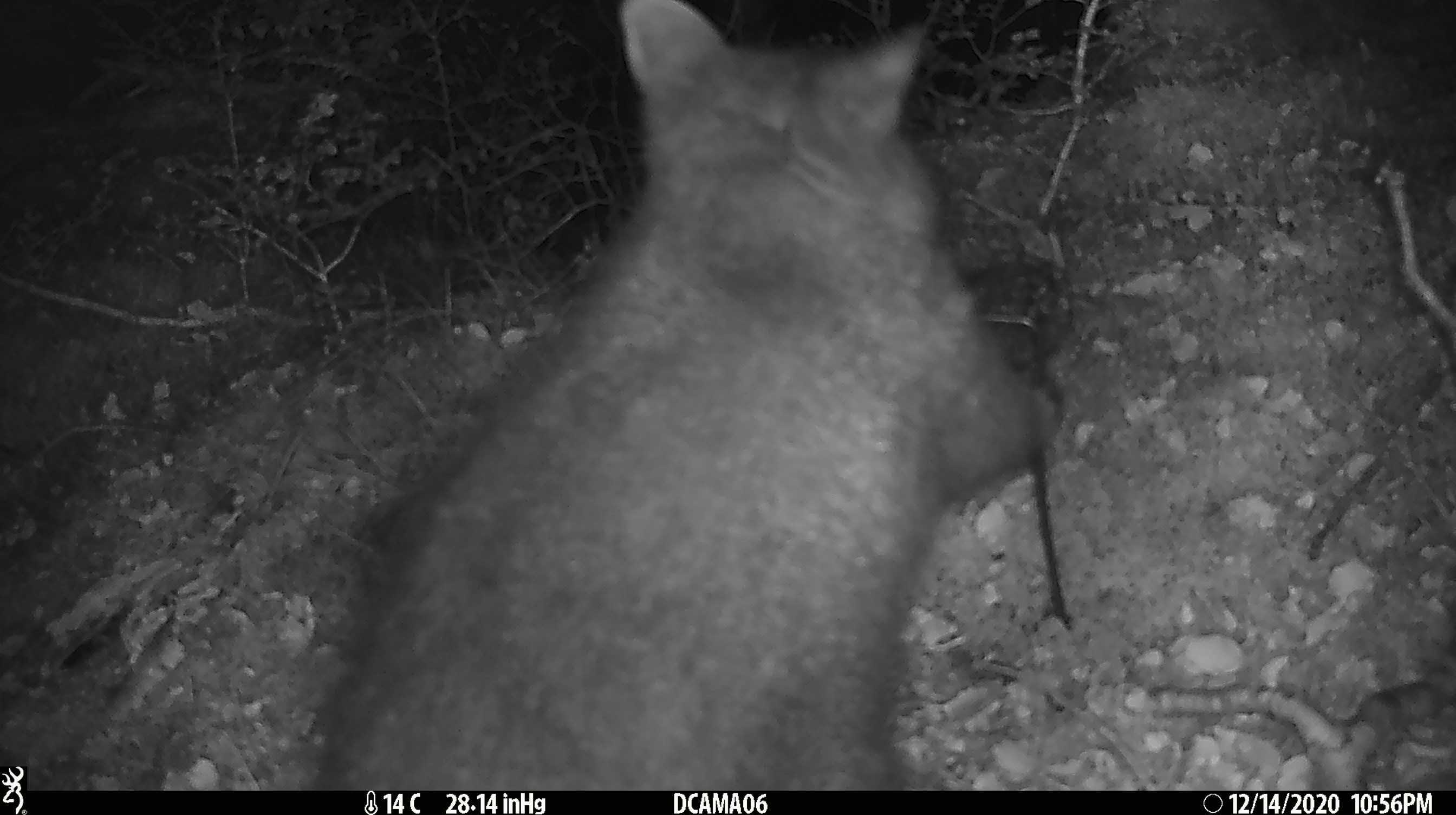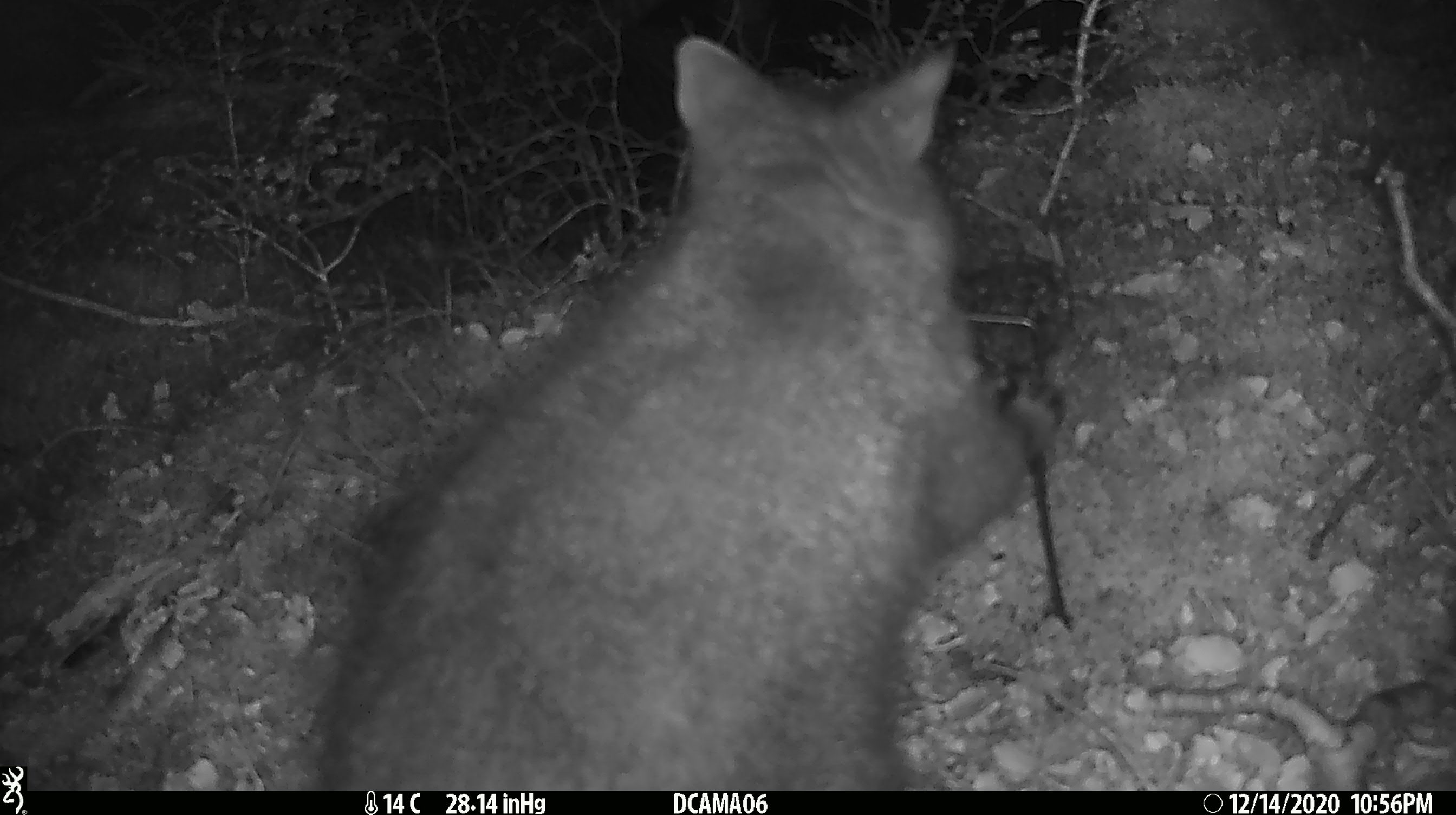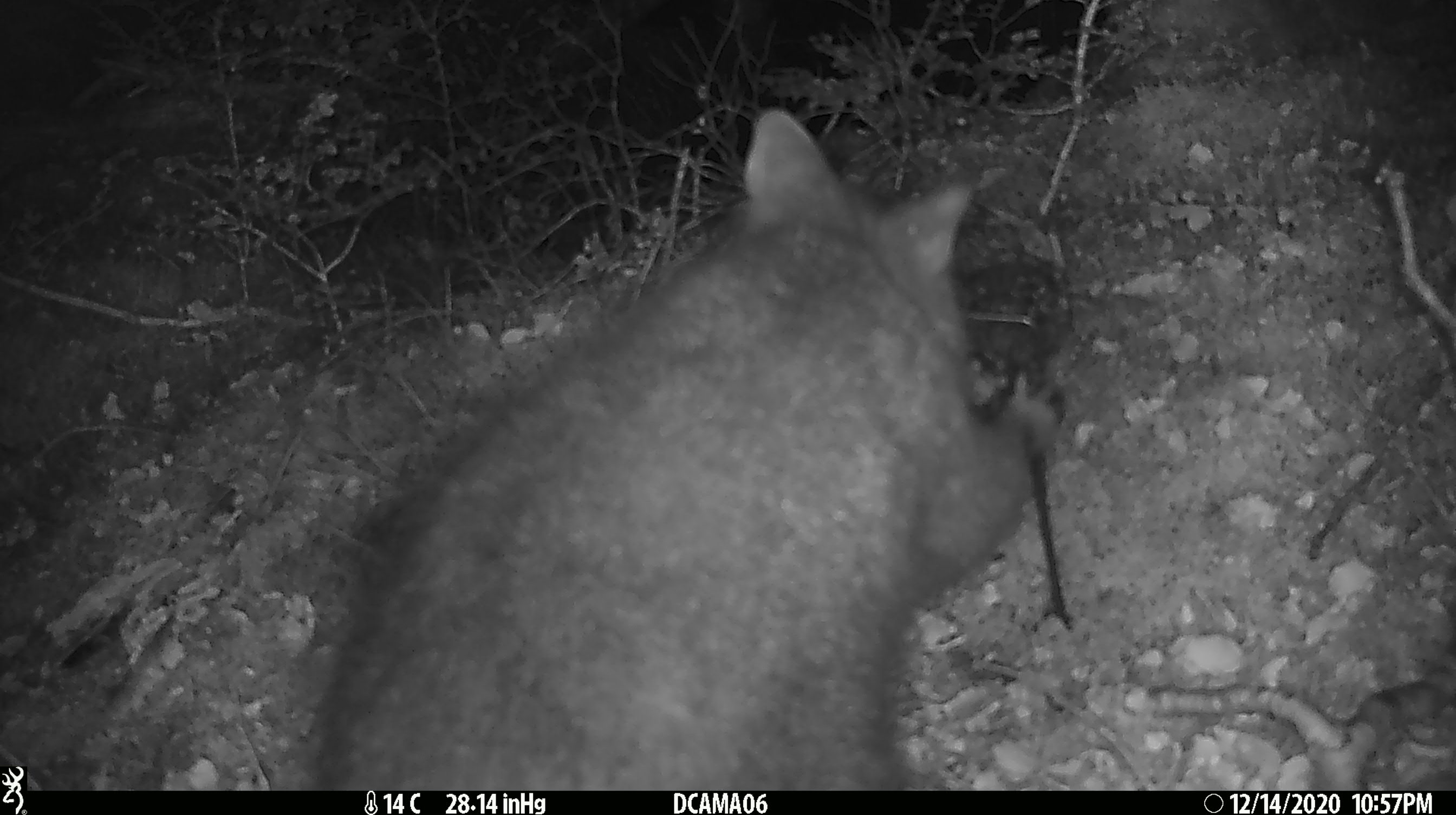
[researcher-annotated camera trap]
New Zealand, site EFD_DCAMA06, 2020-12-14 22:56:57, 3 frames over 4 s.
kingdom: Animalia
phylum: Chordata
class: Mammalia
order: Diprotodontia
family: Phalangeridae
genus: Trichosurus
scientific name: Trichosurus vulpecula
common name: common brushtail possum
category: possum